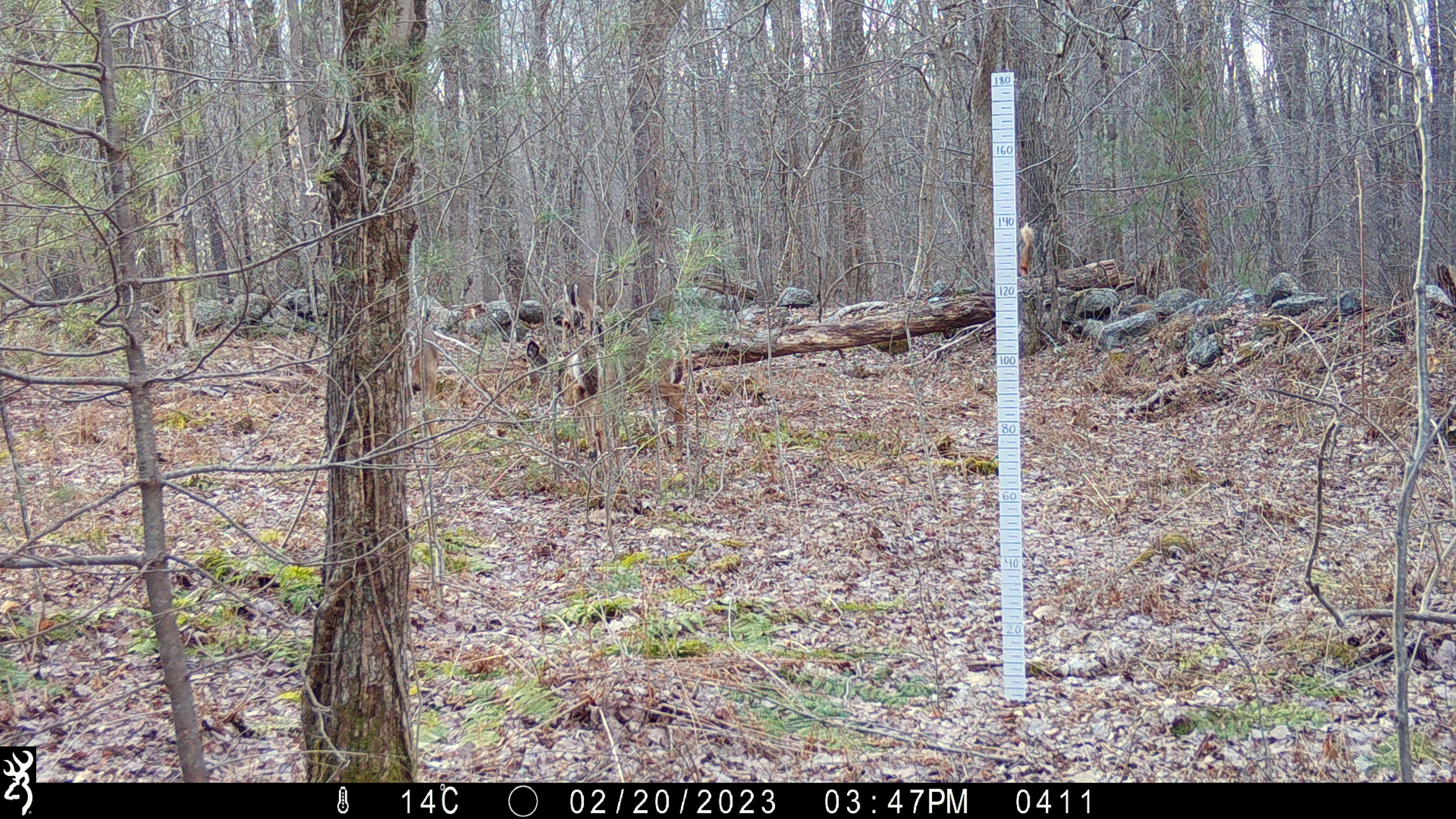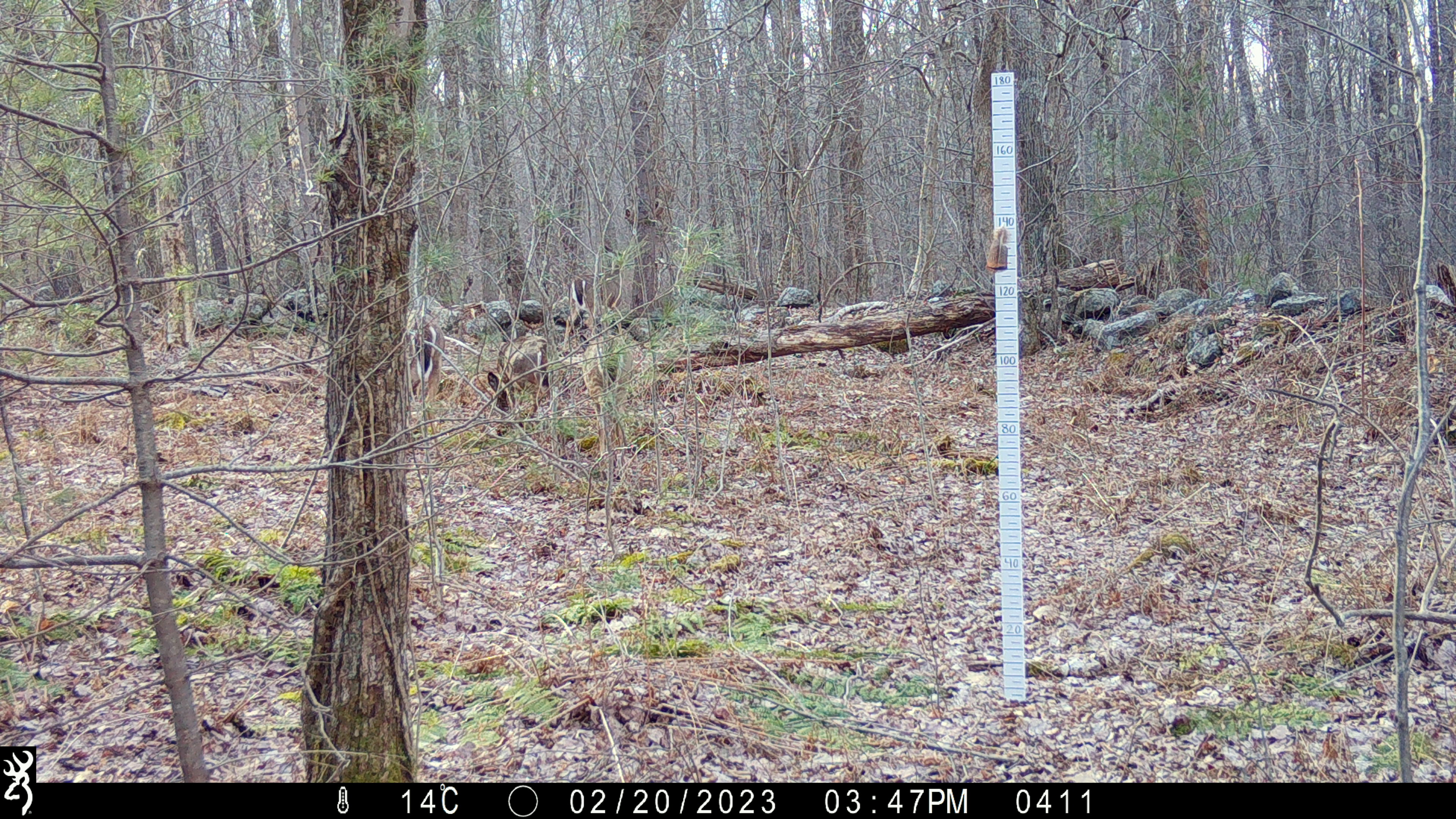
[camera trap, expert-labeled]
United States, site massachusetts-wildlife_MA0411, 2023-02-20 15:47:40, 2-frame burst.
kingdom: Animalia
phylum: Chordata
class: Mammalia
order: Artiodactyla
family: Cervidae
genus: Odocoileus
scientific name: Odocoileus virginianus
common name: white-tailed deer